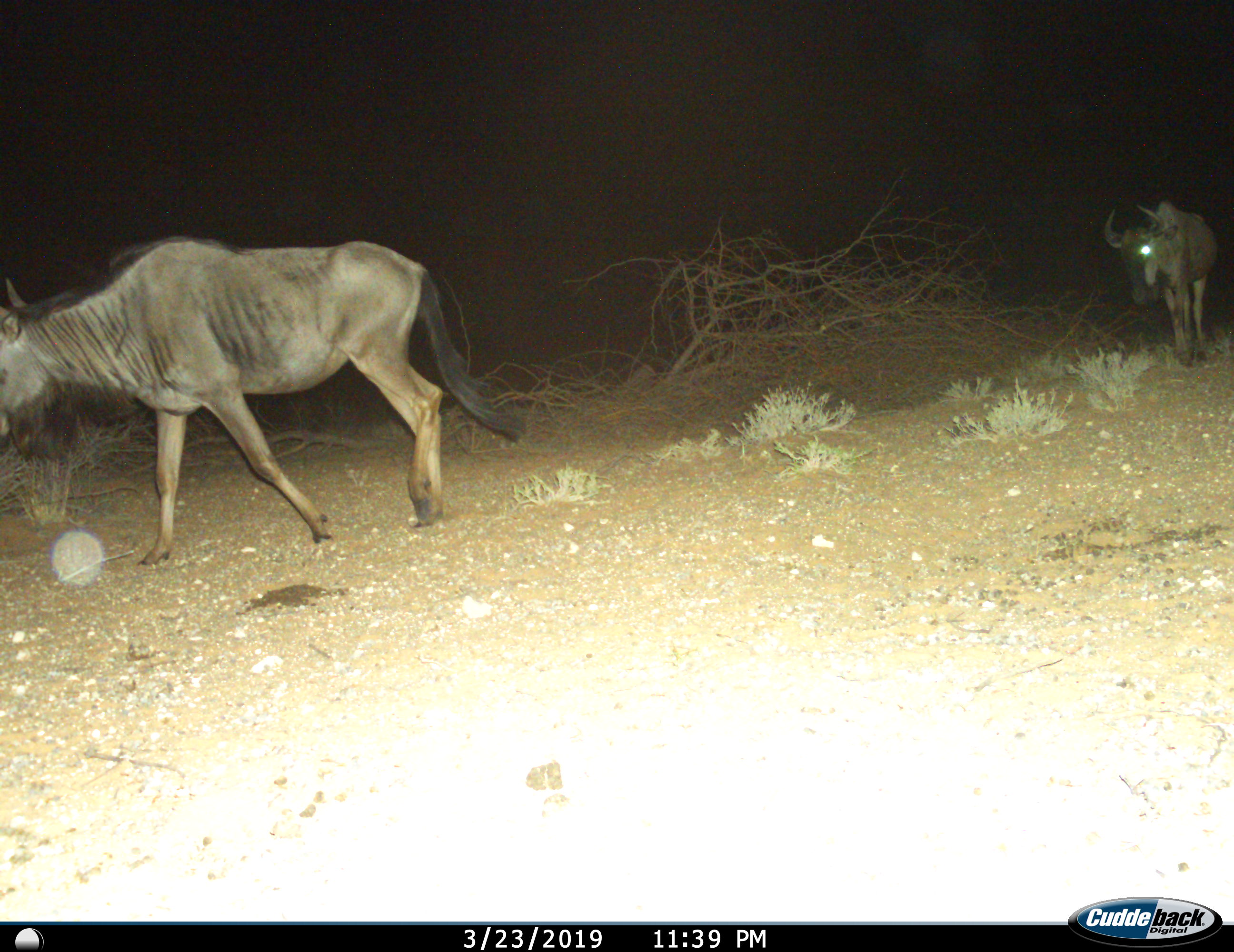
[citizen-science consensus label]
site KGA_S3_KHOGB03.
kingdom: Animalia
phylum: Chordata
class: Mammalia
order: Artiodactyla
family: Bovidae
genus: Connochaetes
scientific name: Connochaetes taurinus taurinus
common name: blue wildebeest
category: wildebeestblue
Wildebeestblue (blue wildebeest) (Connochaetes taurinus taurinus), count 2. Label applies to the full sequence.